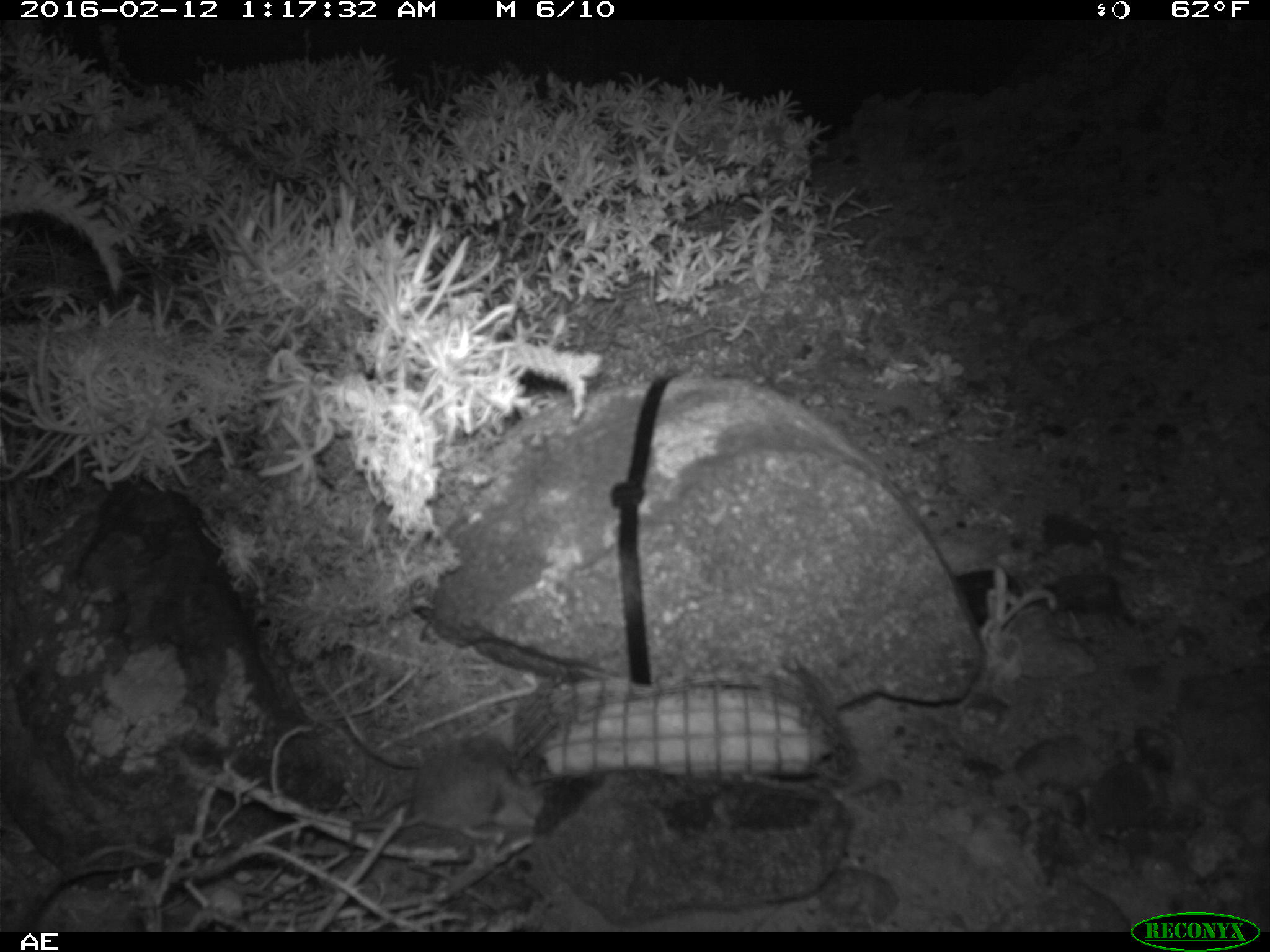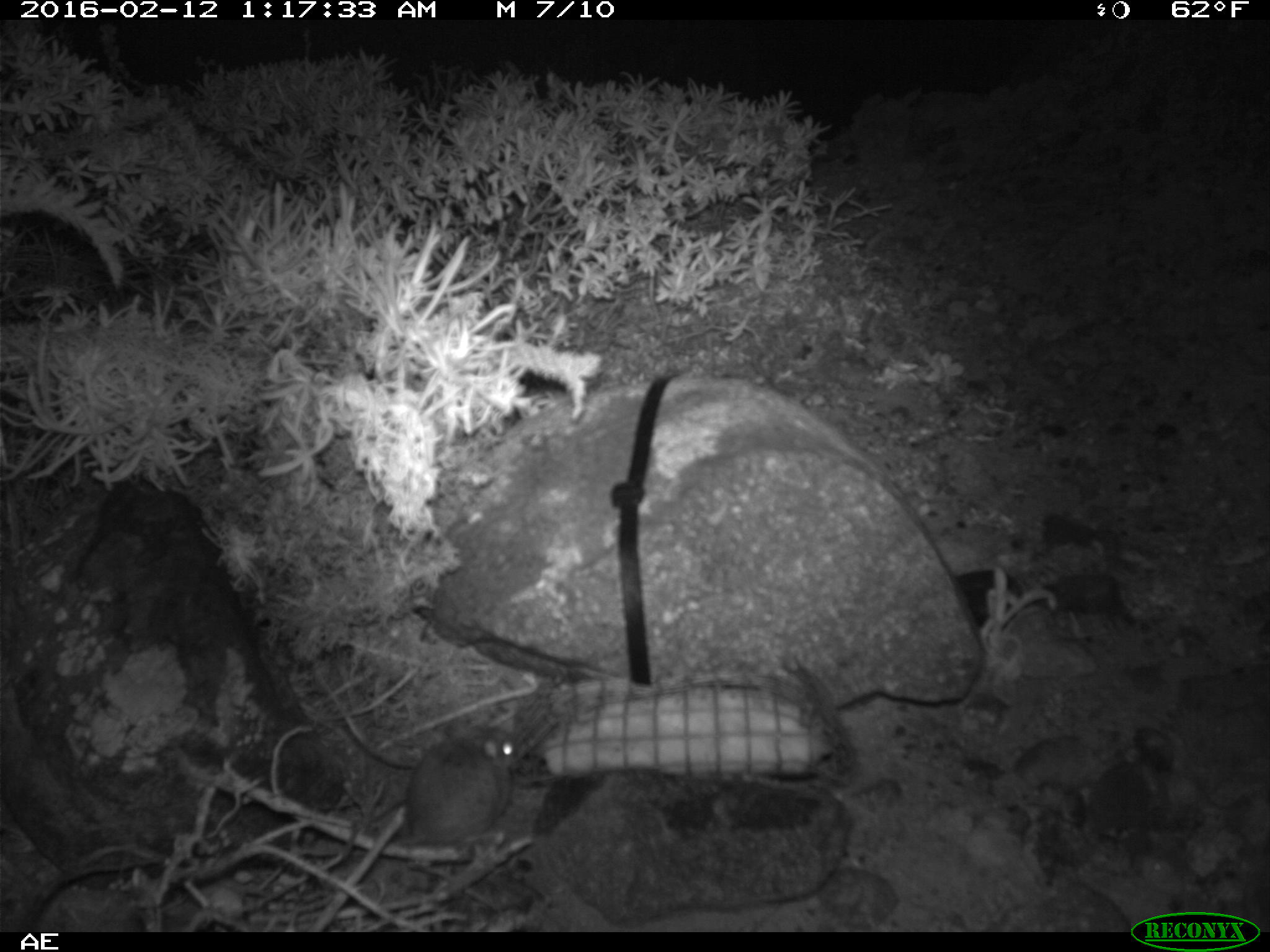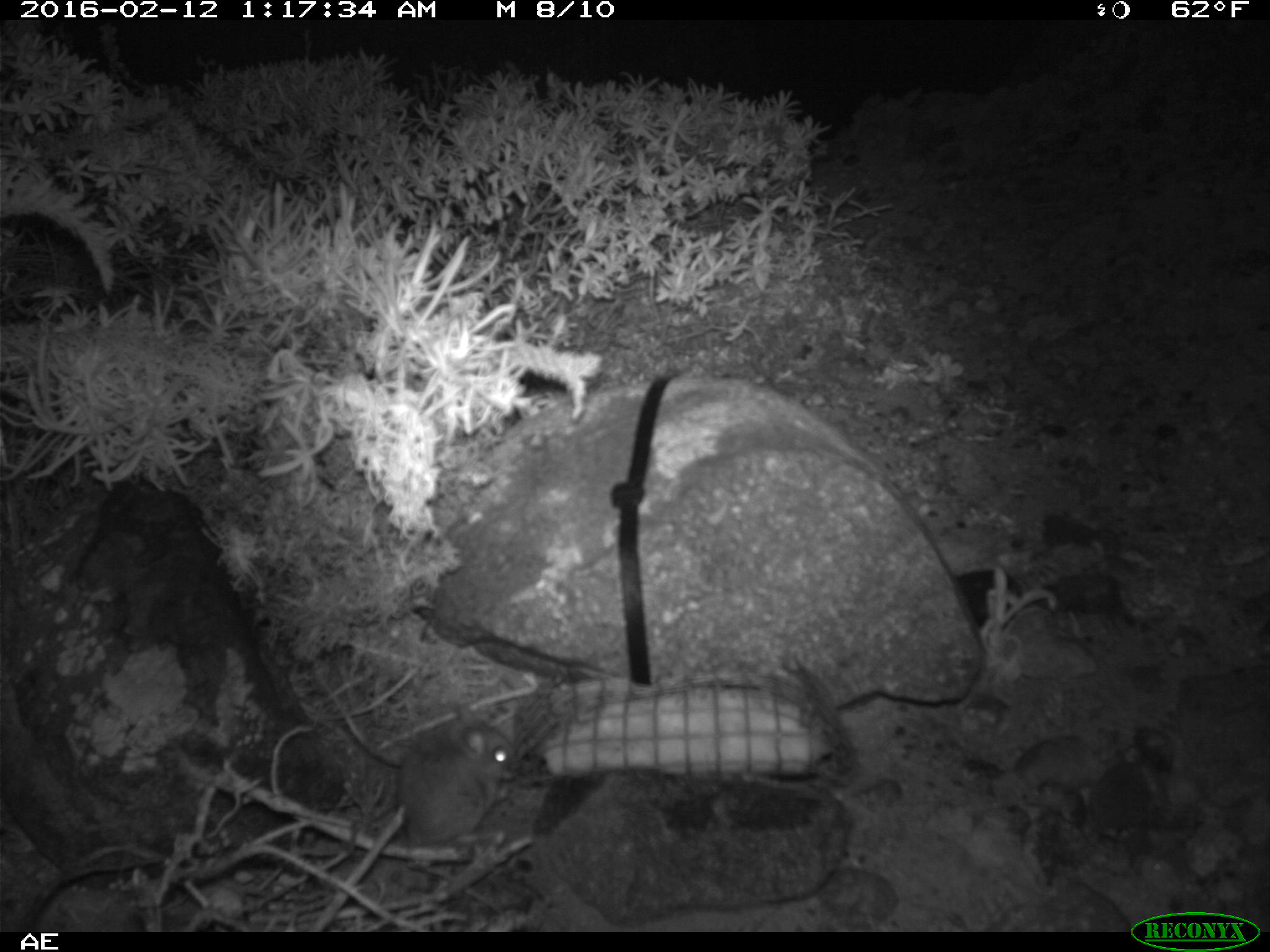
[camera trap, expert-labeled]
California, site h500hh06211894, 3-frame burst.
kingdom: Animalia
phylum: Chordata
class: Mammalia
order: Rodentia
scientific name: Rodentia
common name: rodent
Rodent (Rodentia).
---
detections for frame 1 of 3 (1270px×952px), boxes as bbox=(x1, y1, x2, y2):
rodent: bbox=(350, 734, 518, 839)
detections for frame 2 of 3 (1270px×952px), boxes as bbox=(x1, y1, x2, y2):
rodent: bbox=(391, 710, 518, 845)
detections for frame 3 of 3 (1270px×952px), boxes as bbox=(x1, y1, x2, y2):
rodent: bbox=(401, 703, 518, 845)